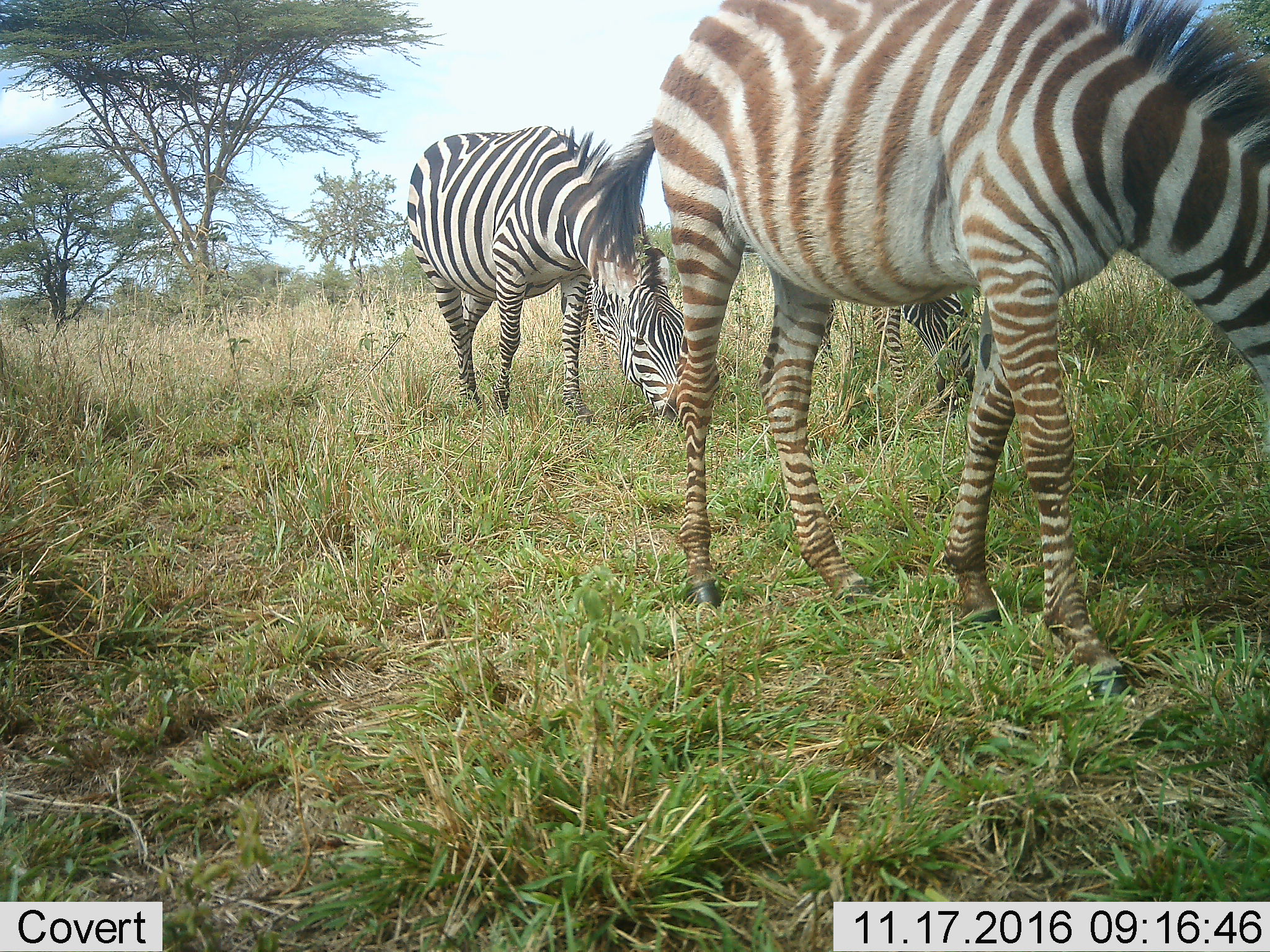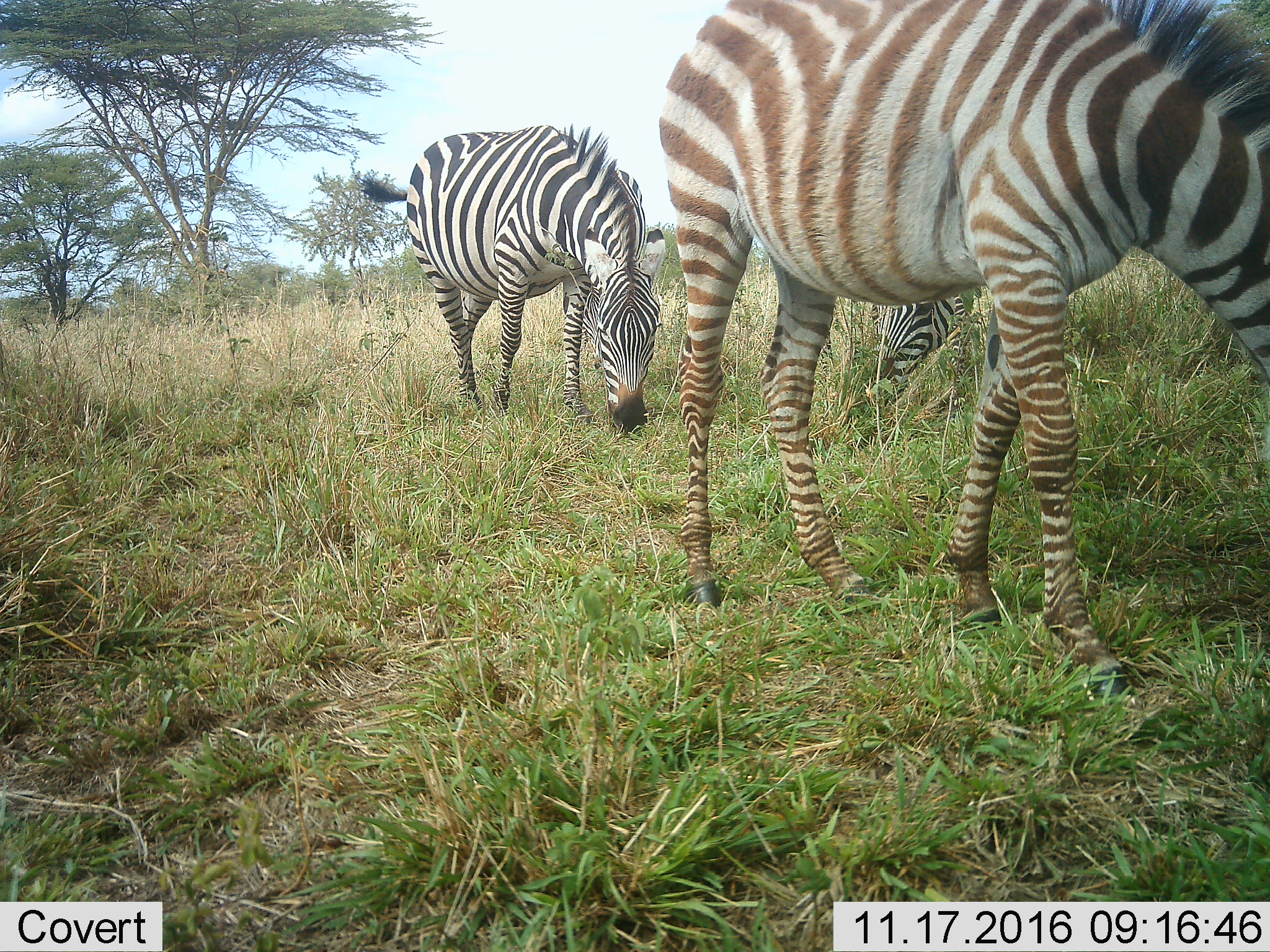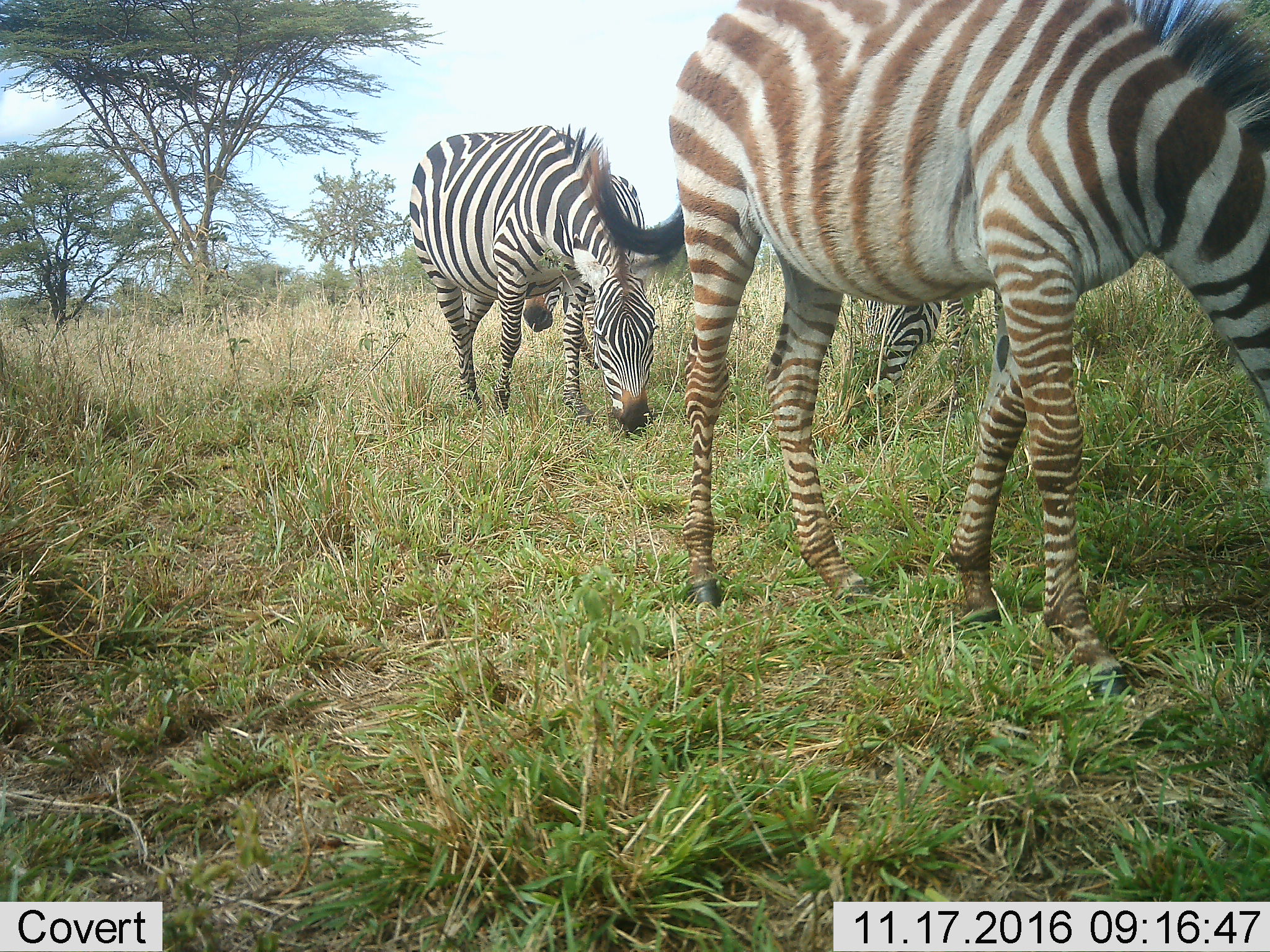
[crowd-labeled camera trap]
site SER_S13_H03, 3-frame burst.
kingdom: Animalia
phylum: Chordata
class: Mammalia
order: Perissodactyla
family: Equidae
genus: Equus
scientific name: Equus quagga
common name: plains zebra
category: zebraplains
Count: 3.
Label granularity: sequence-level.